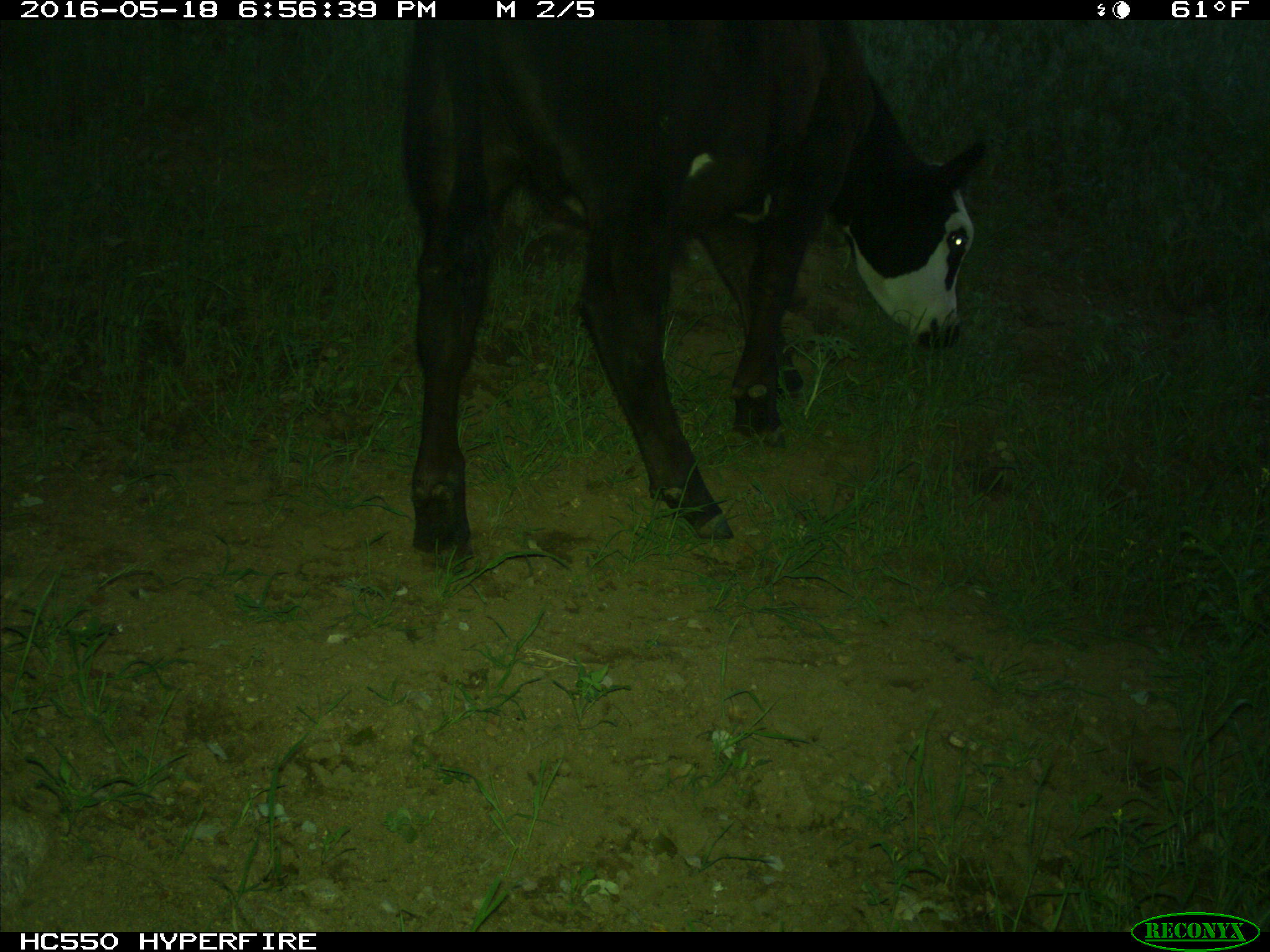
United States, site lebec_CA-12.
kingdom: Animalia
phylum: Chordata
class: Mammalia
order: Artiodactyla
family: Bovidae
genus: Bos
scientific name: Bos taurus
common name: domestic cow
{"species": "Bos taurus (domestic cow)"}